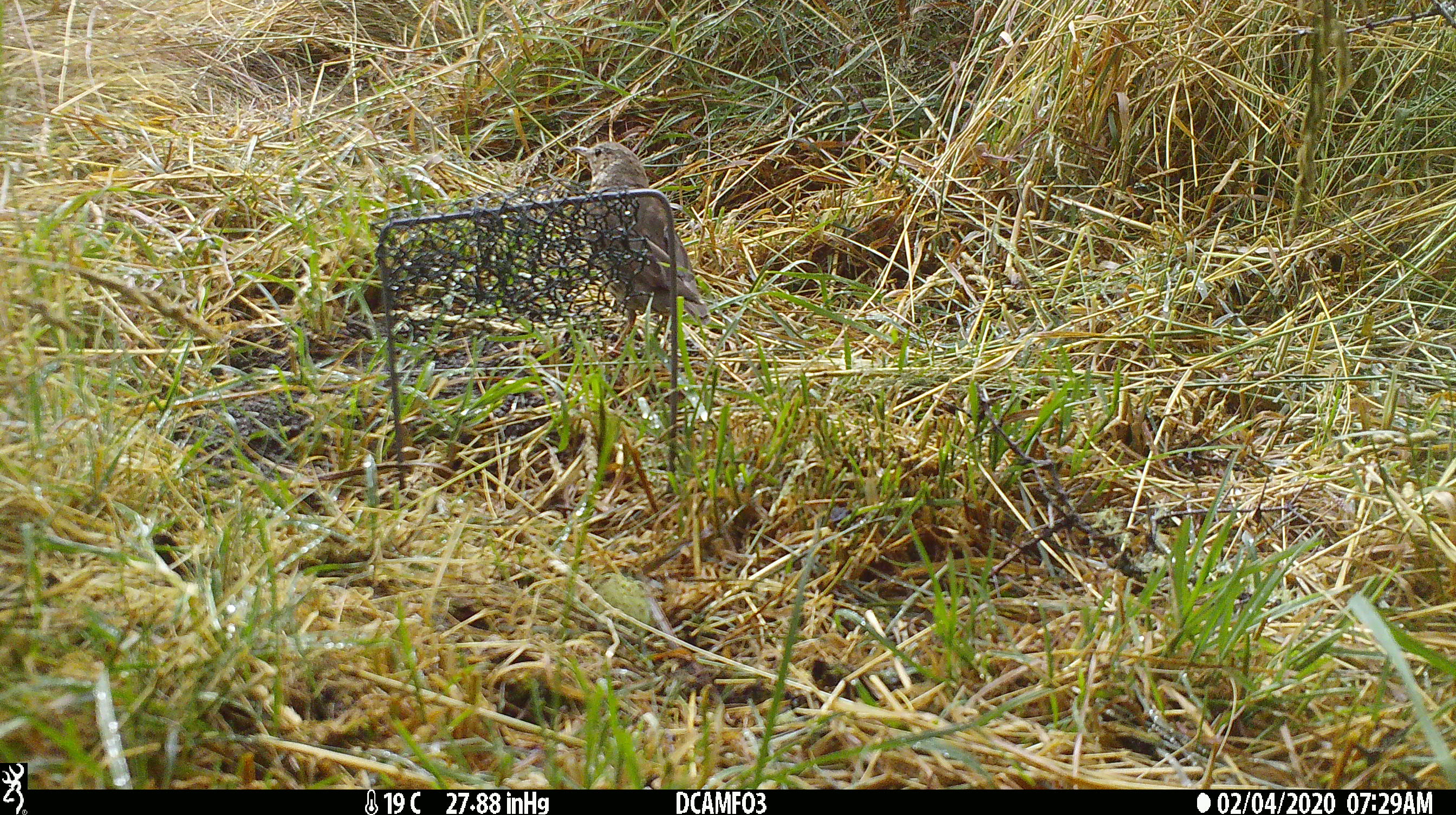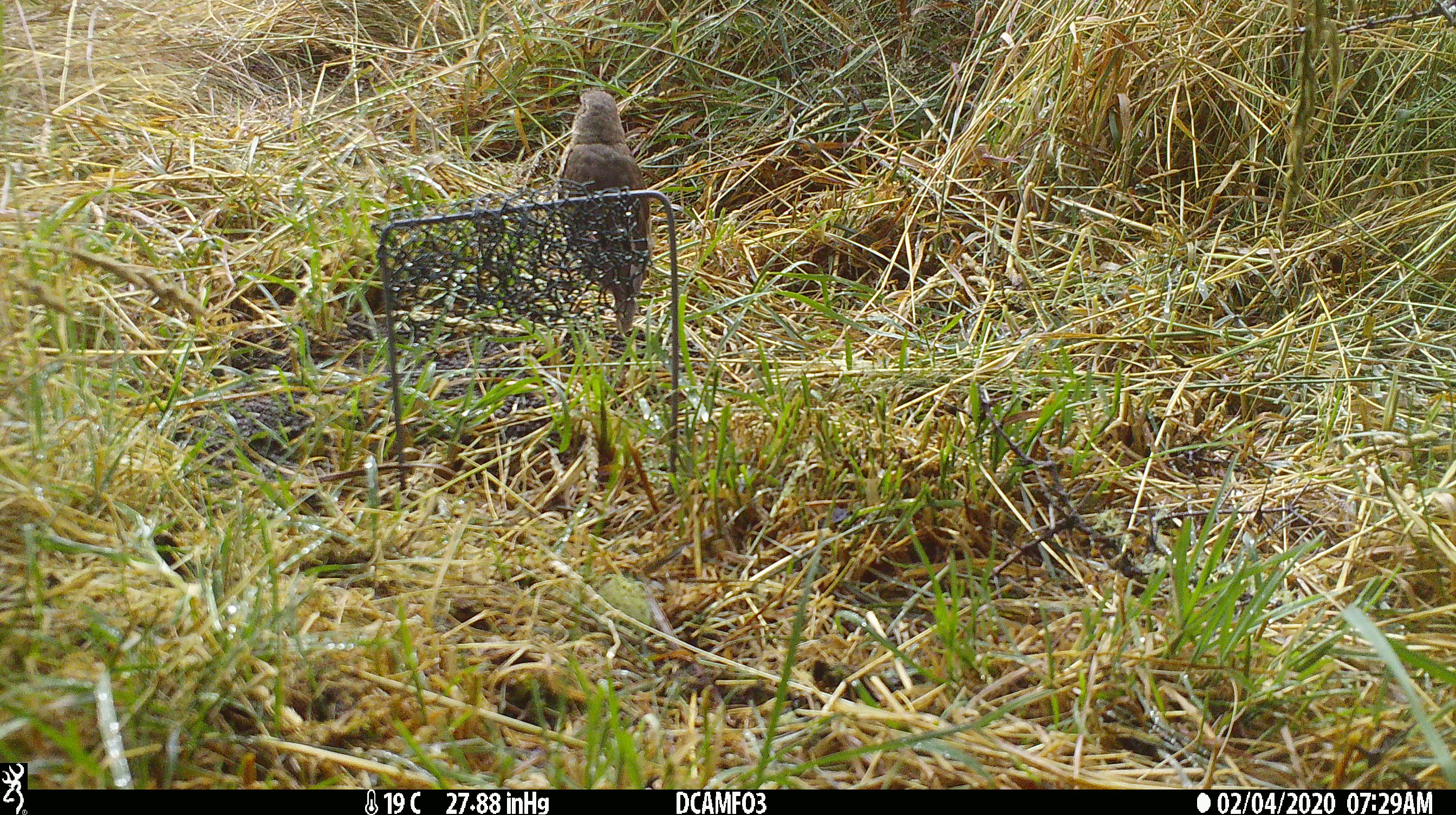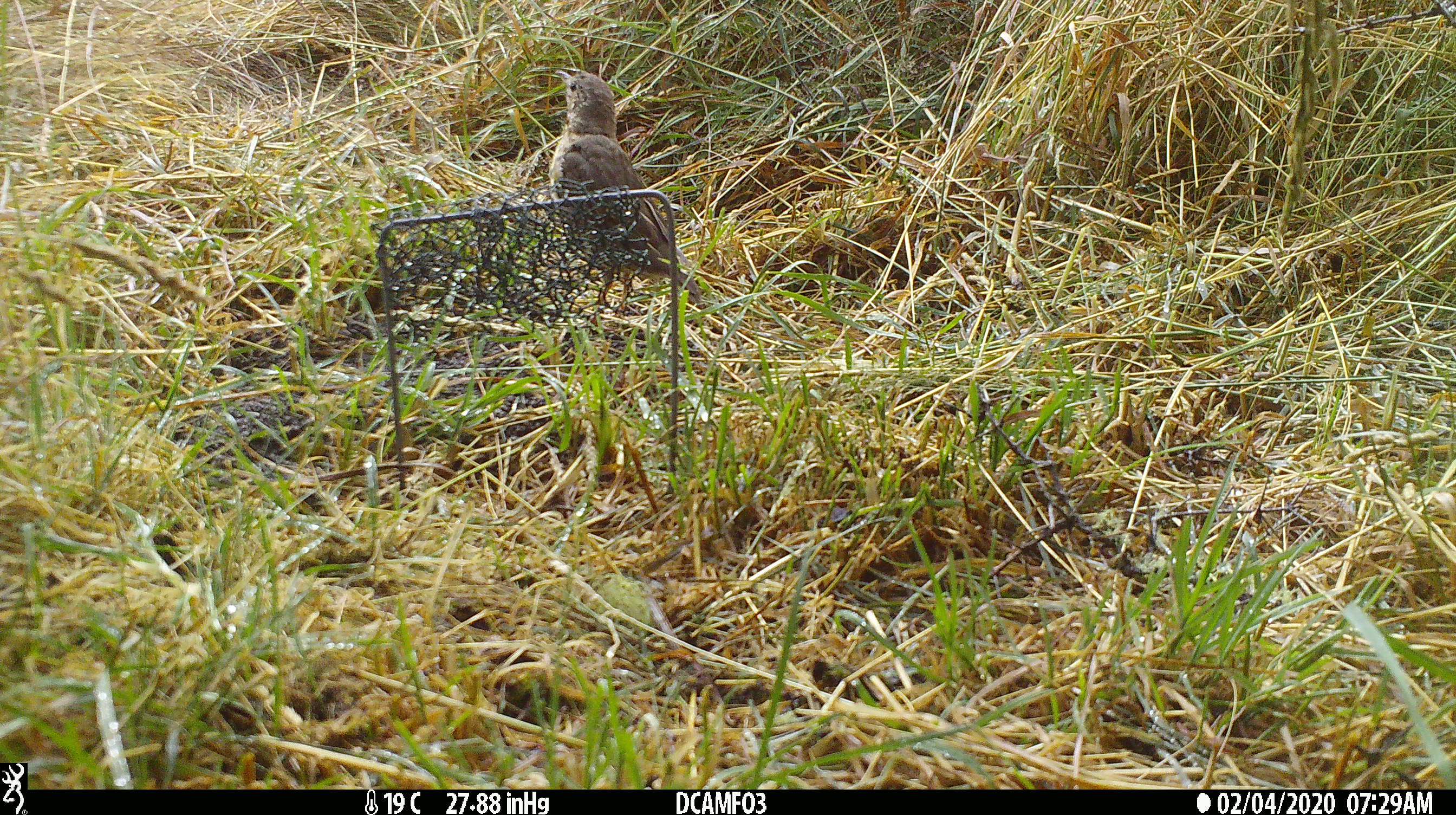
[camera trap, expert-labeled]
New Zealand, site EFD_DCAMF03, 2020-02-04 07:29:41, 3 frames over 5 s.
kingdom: Animalia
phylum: Chordata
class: Aves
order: Passeriformes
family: Turdidae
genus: Turdus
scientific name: Turdus philomelos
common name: song thrush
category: thrush